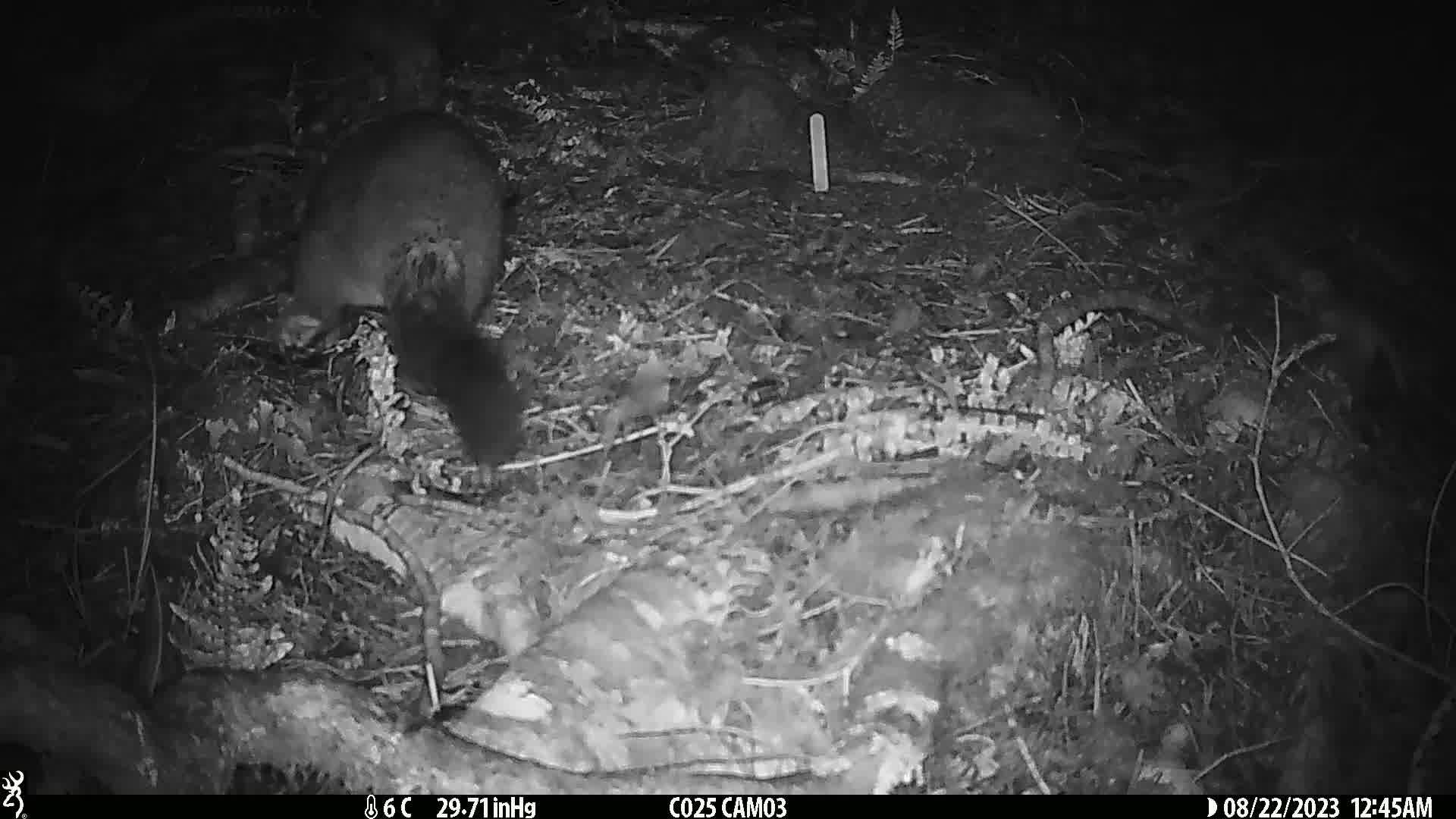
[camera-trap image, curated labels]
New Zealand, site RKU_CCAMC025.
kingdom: Animalia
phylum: Chordata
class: Mammalia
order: Diprotodontia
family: Phalangeridae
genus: Trichosurus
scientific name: Trichosurus vulpecula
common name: common brushtail possum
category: possum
Possum (common brushtail possum) (Trichosurus vulpecula).